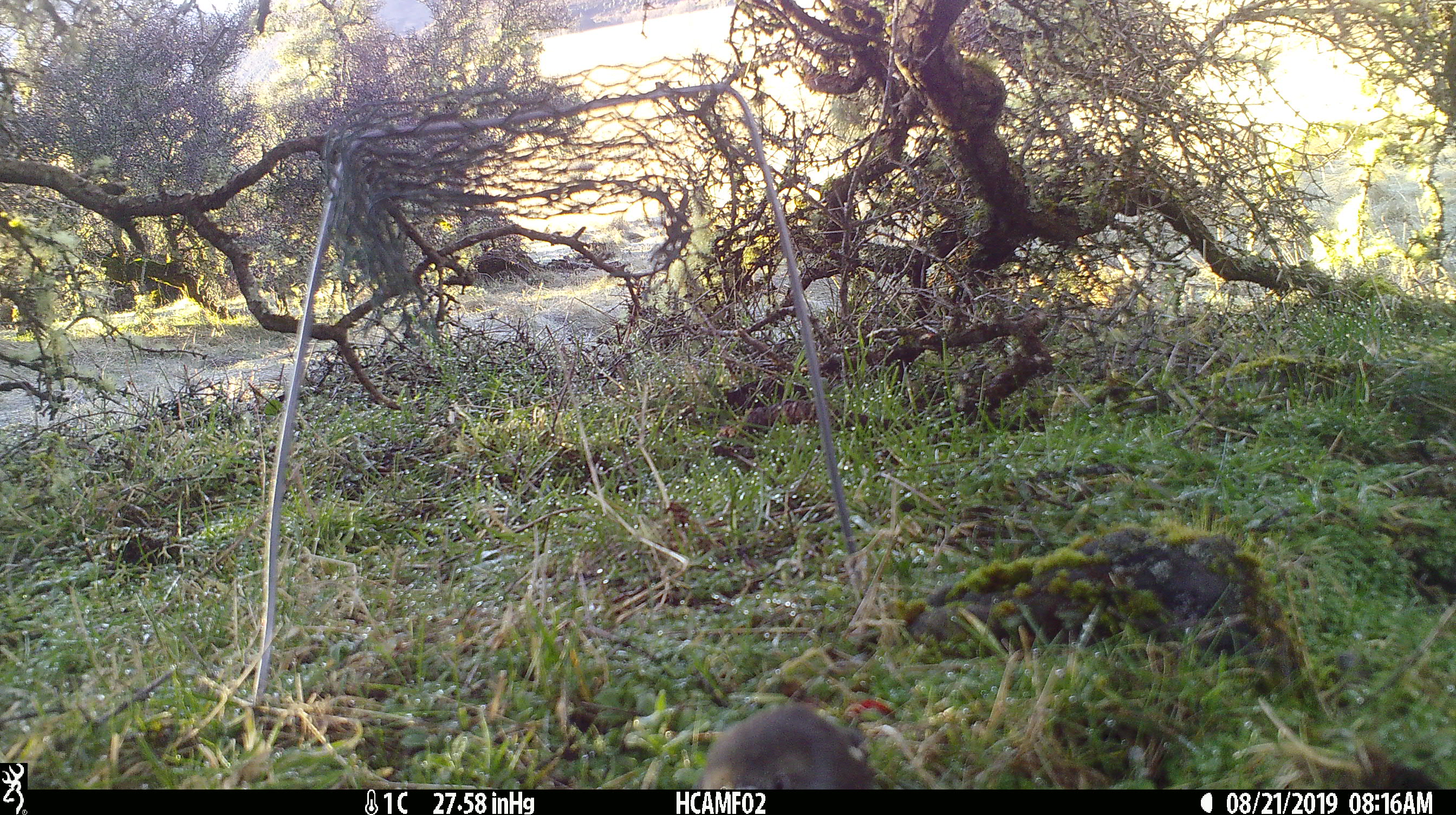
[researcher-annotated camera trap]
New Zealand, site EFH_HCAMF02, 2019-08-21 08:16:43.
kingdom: Animalia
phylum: Chordata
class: Aves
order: Passeriformes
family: Petroicidae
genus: Petroica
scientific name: Petroica australis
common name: new zealand robin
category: robin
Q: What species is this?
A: Robin (new zealand robin) (Petroica australis).